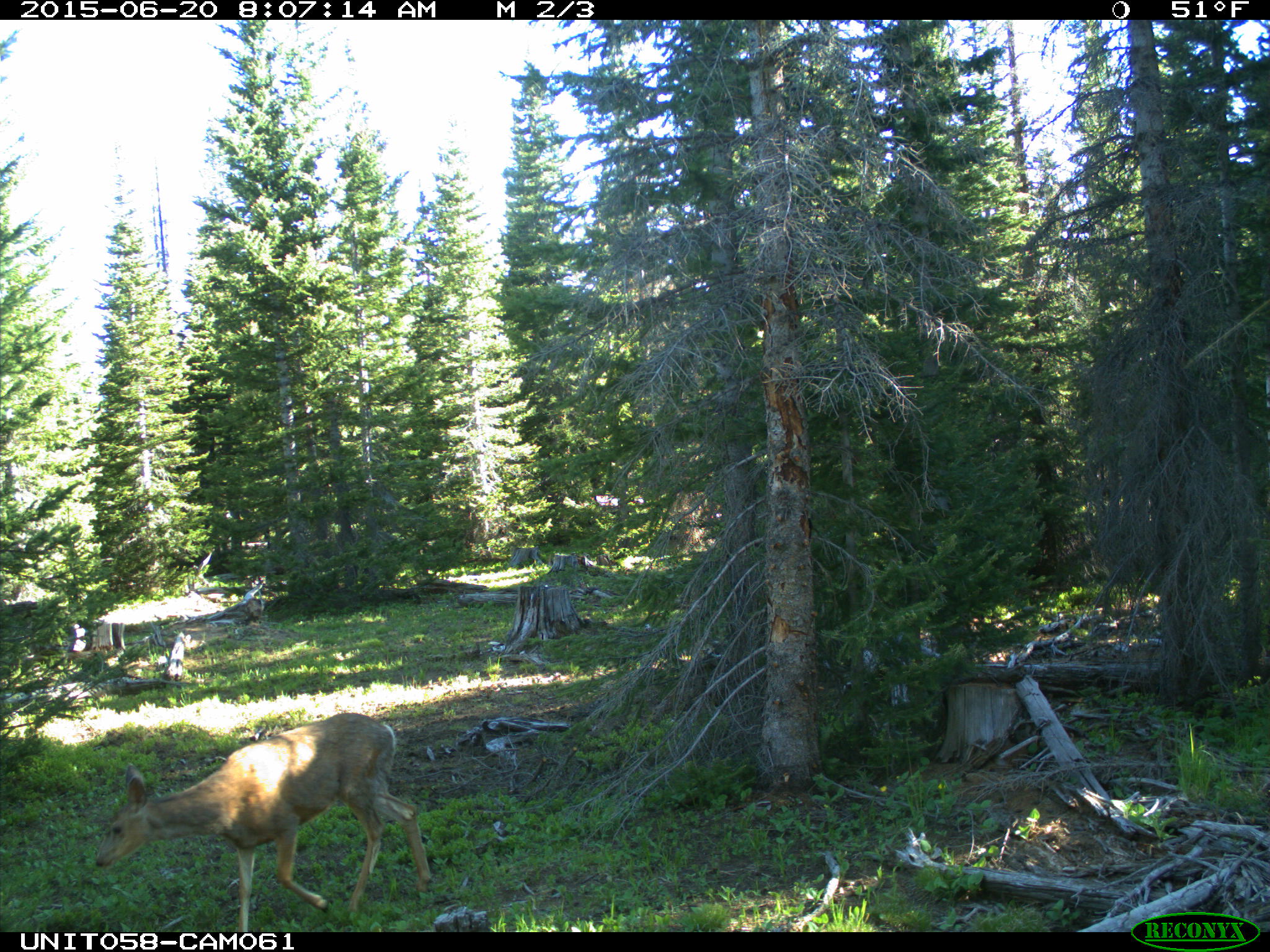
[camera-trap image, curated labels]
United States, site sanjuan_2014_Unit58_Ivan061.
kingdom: Animalia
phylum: Chordata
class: Mammalia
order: Artiodactyla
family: Cervidae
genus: Odocoileus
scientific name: Odocoileus hemionus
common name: mule deer